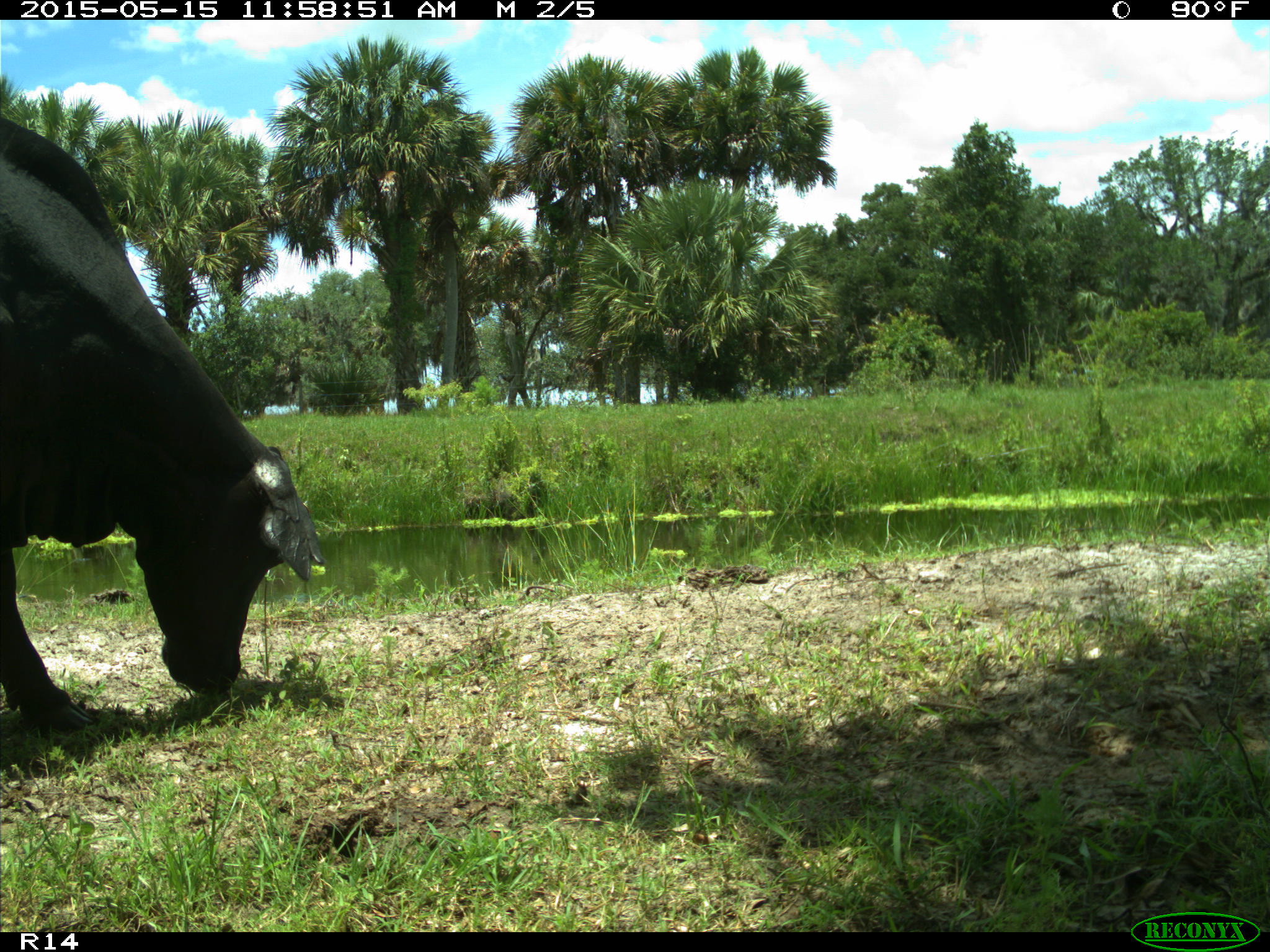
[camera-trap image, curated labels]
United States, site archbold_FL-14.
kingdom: Animalia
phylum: Chordata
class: Mammalia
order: Artiodactyla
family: Bovidae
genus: Bos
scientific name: Bos taurus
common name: domestic cow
Bos taurus (domestic cow).